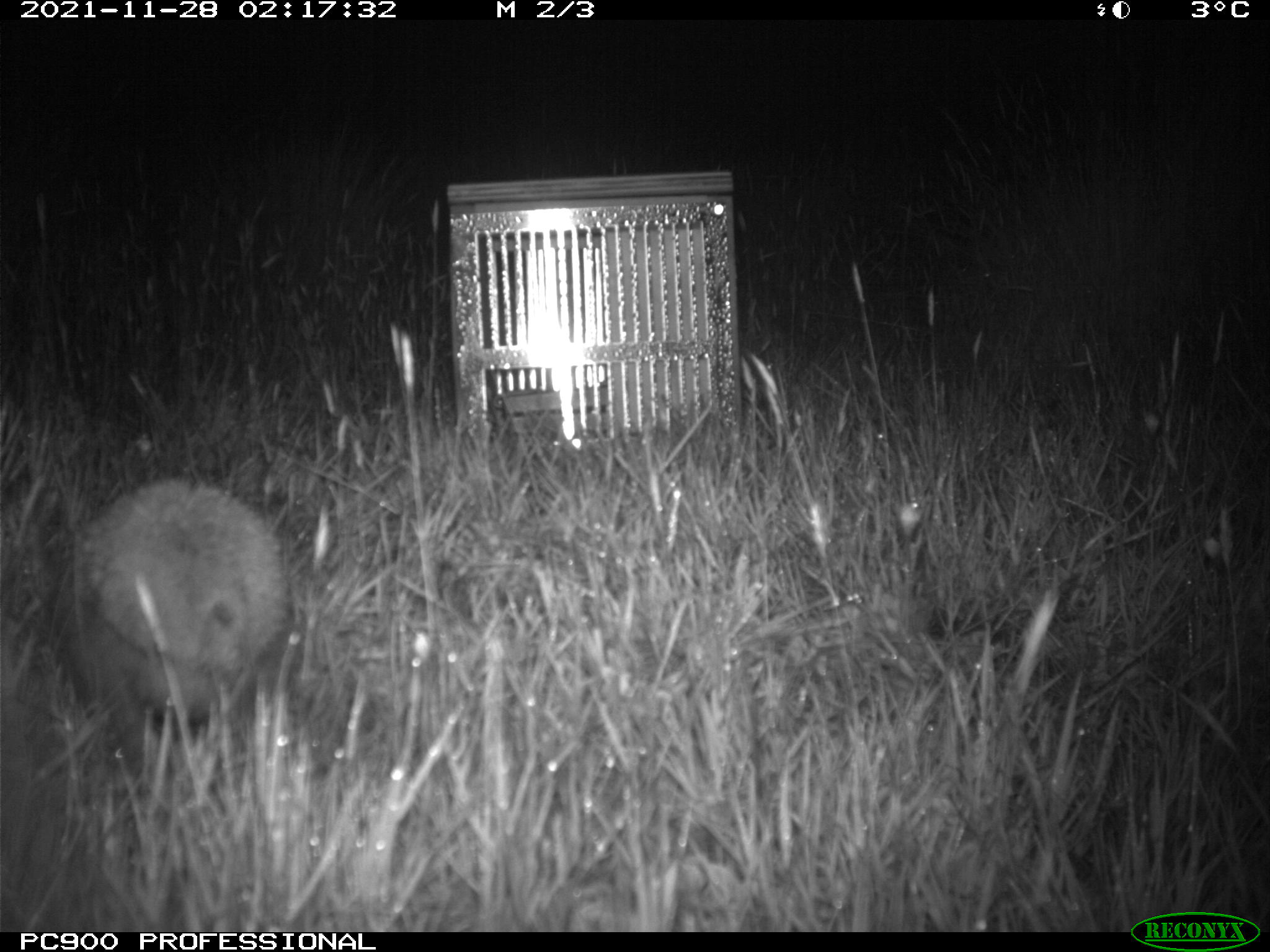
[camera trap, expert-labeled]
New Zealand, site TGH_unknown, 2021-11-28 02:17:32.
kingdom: Animalia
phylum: Chordata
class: Mammalia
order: Eulipotyphla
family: Erinaceidae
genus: Erinaceus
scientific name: Erinaceus europaeus europaeus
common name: european hedgehog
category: hedgehog